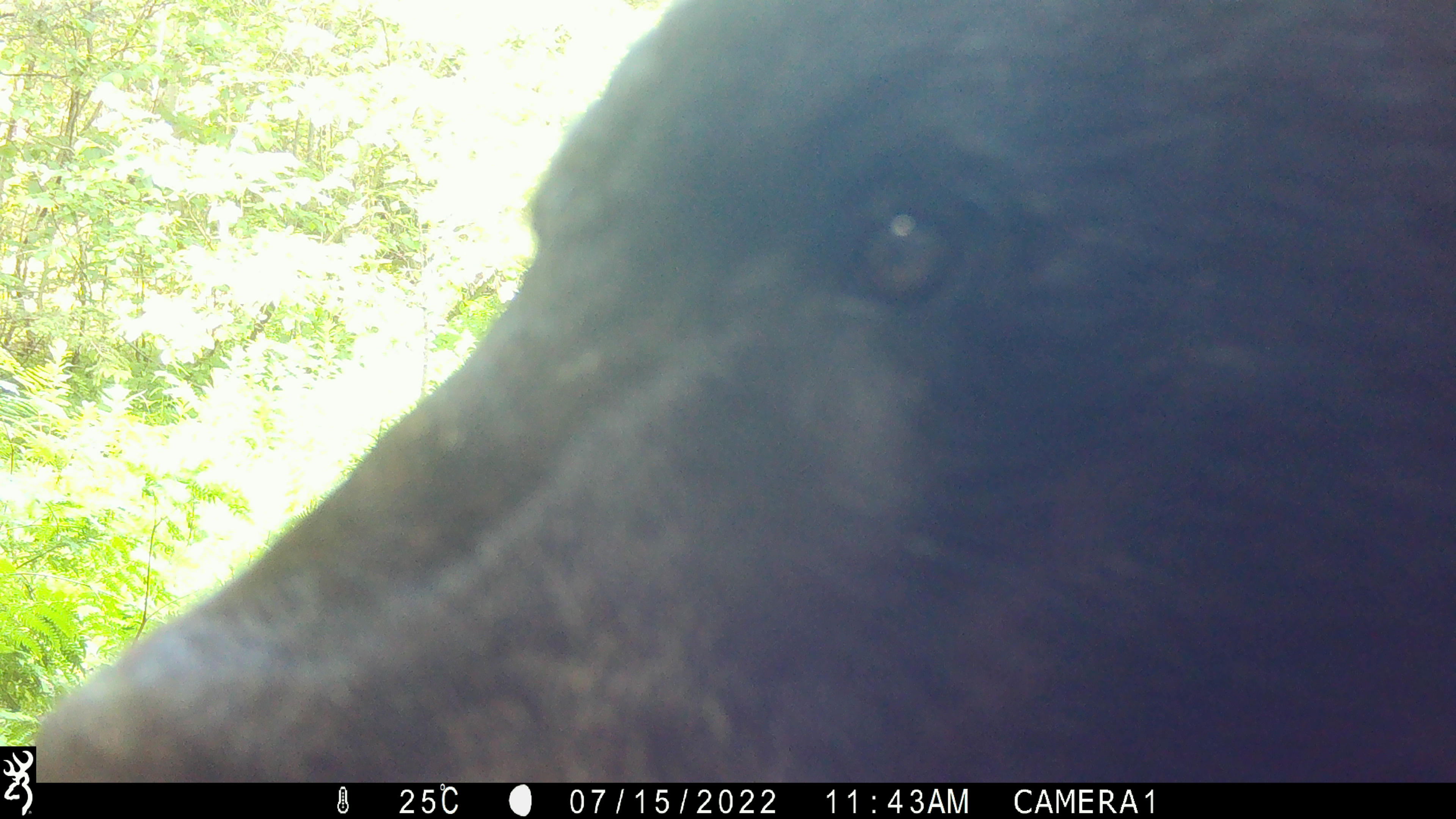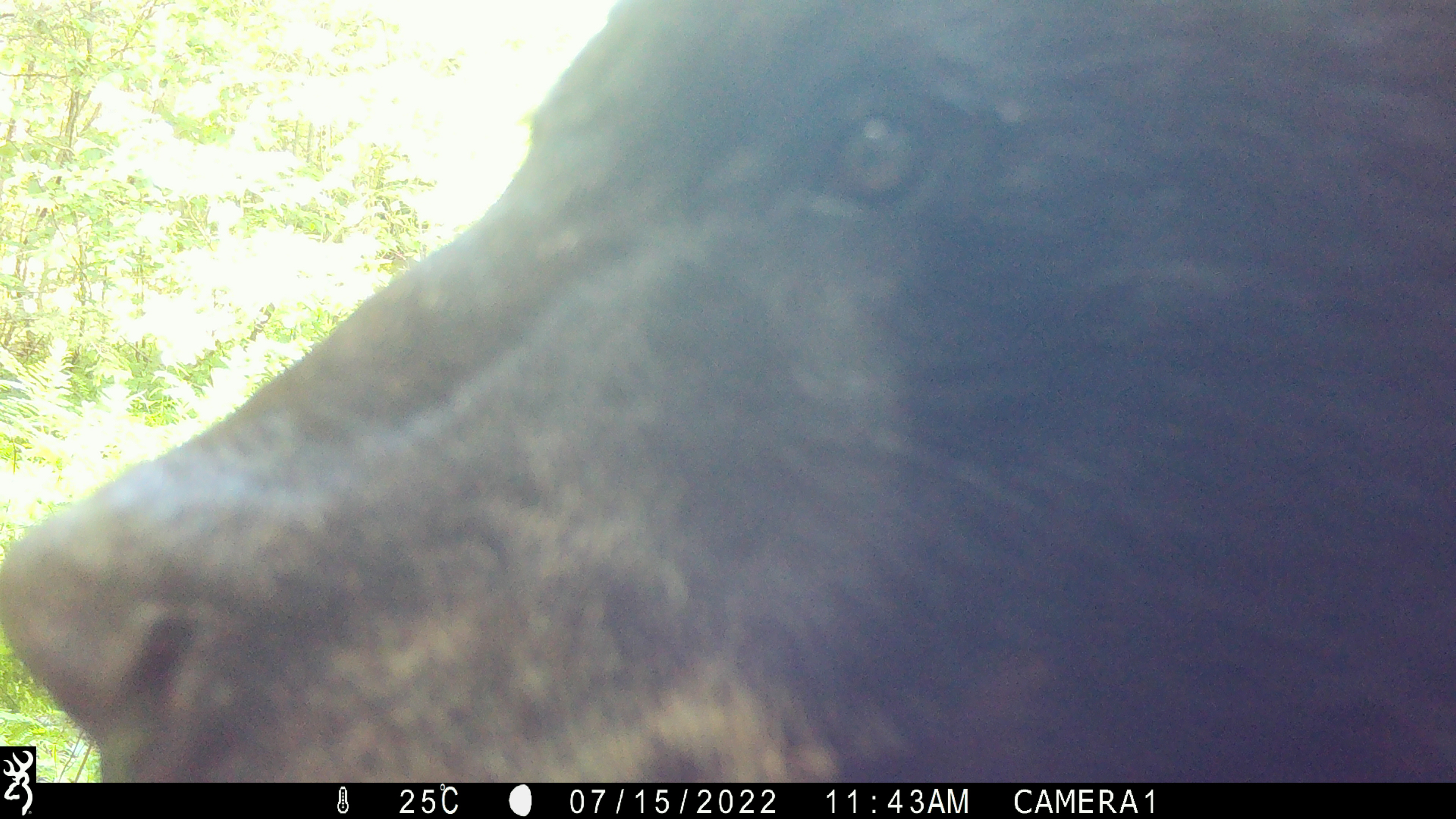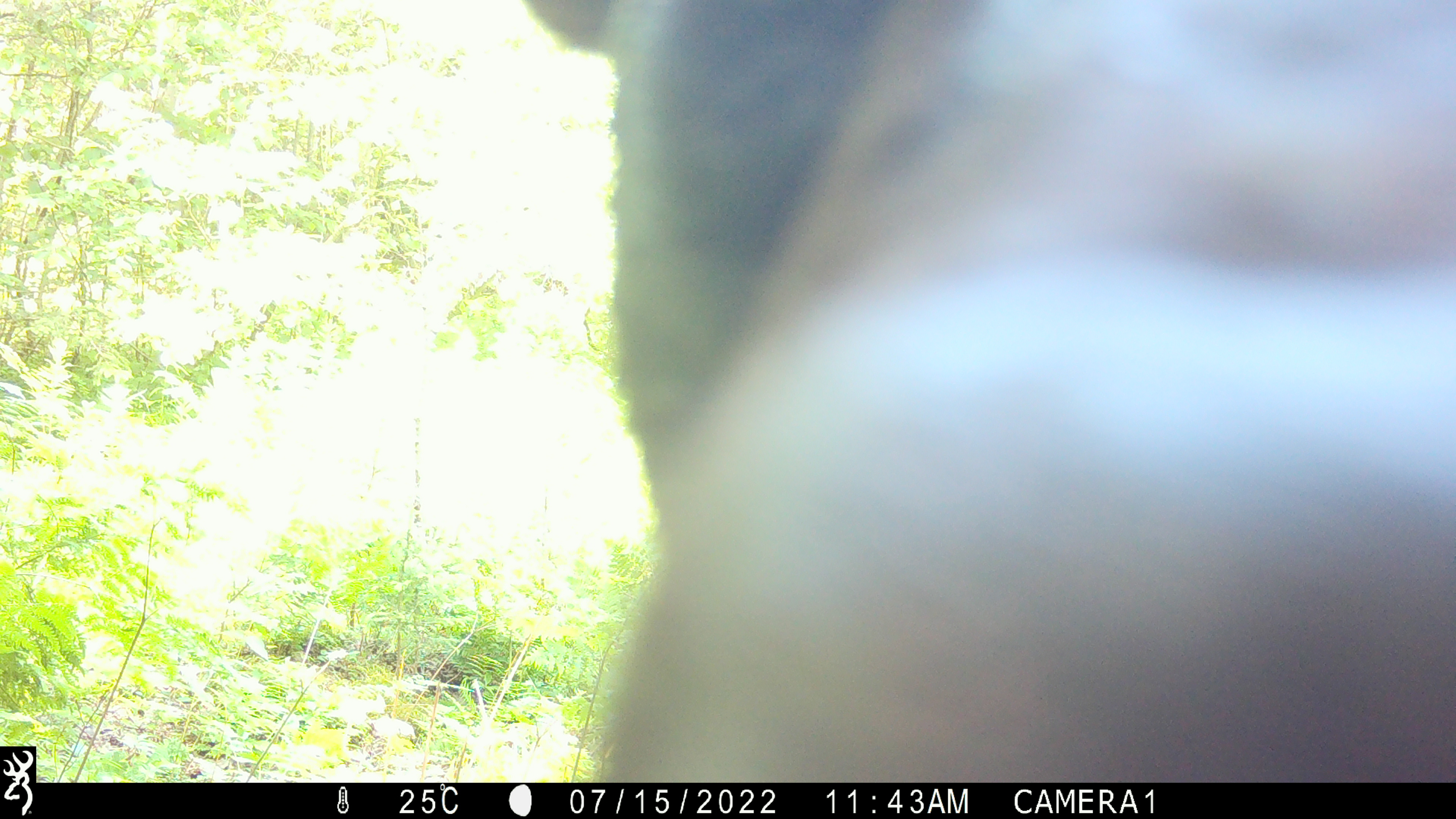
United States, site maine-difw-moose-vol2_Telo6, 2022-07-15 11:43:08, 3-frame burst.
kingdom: Animalia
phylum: Chordata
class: Mammalia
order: Carnivora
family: Ursidae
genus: Ursus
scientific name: Ursus americanus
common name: black bear